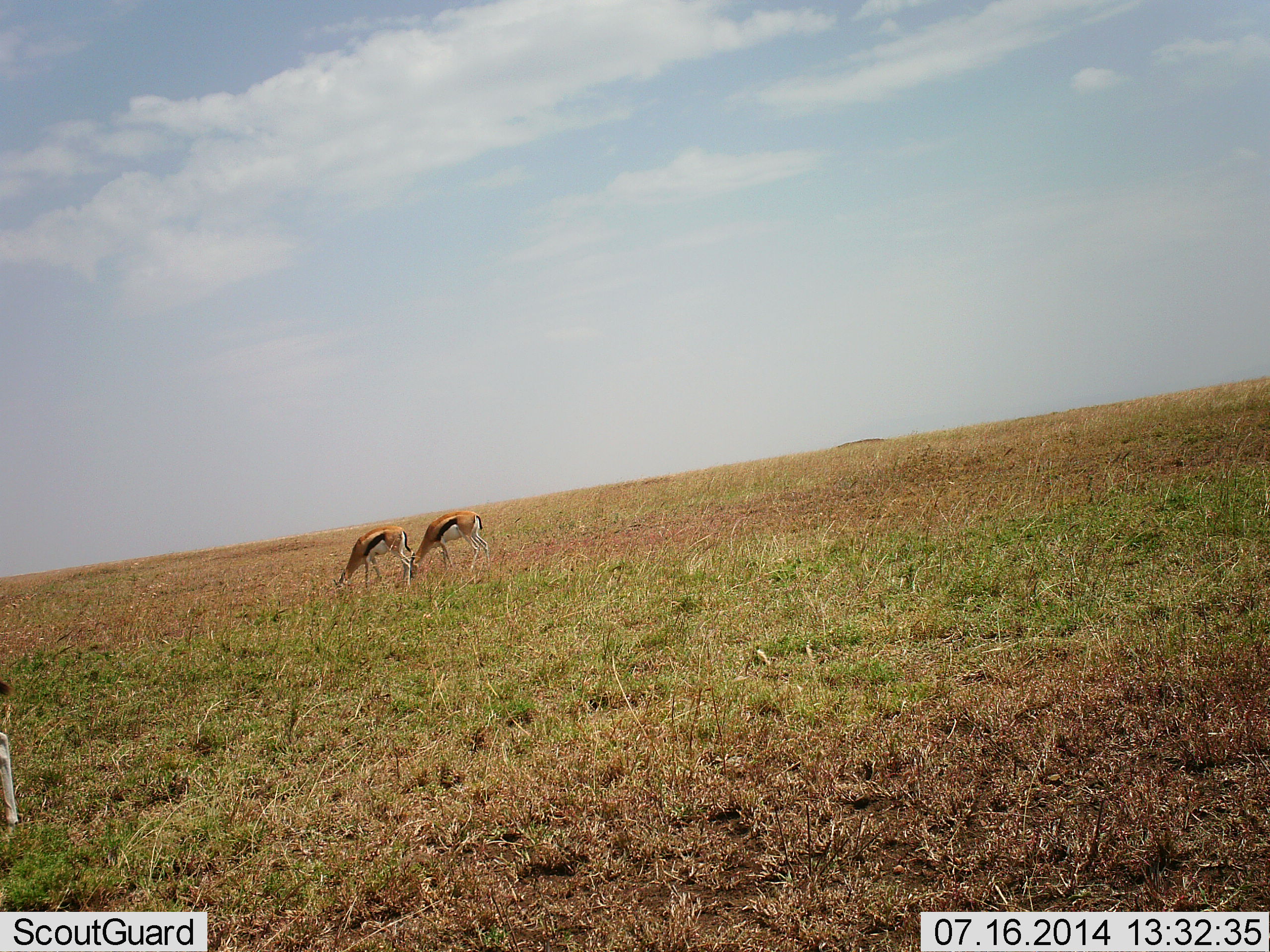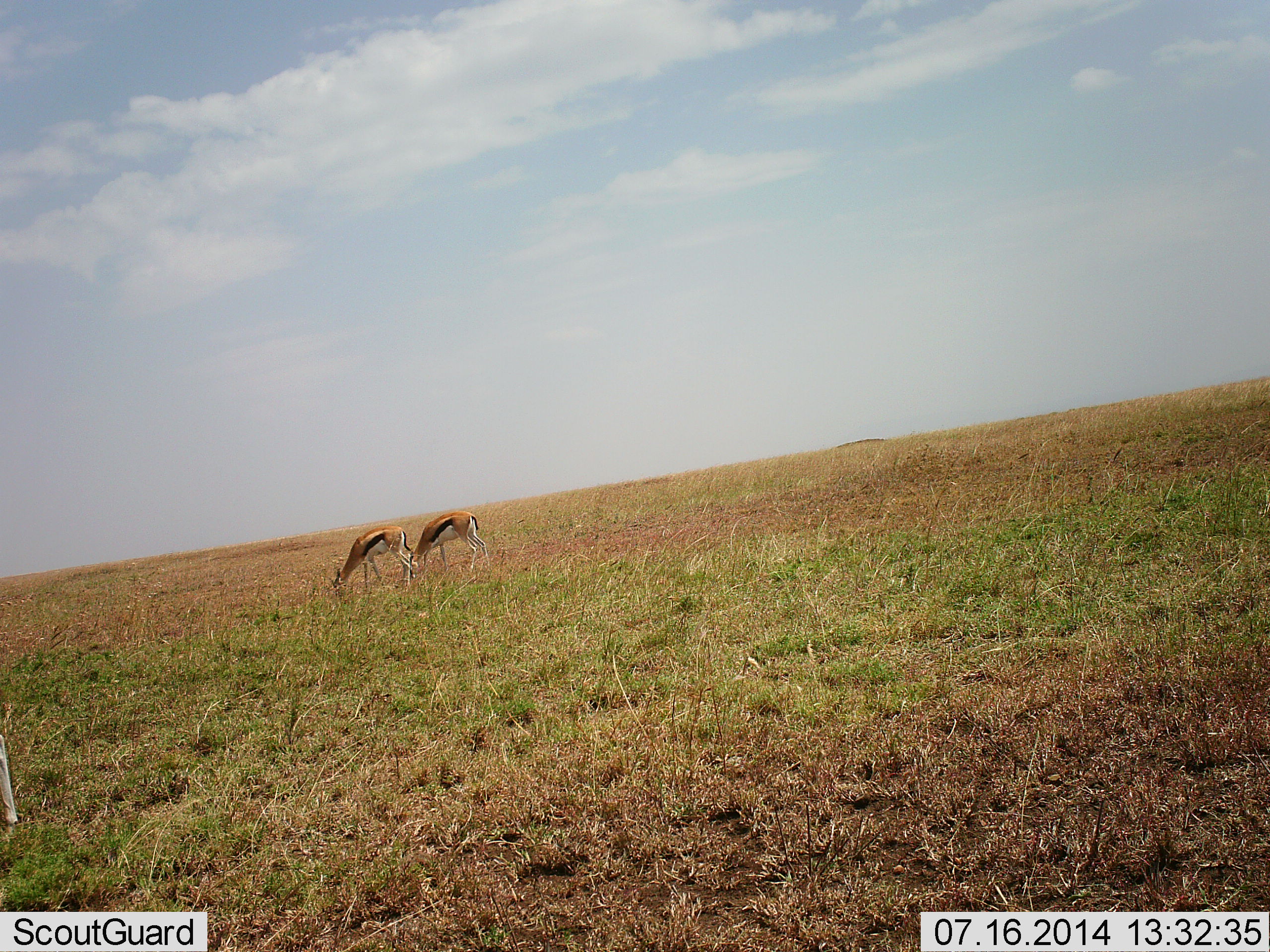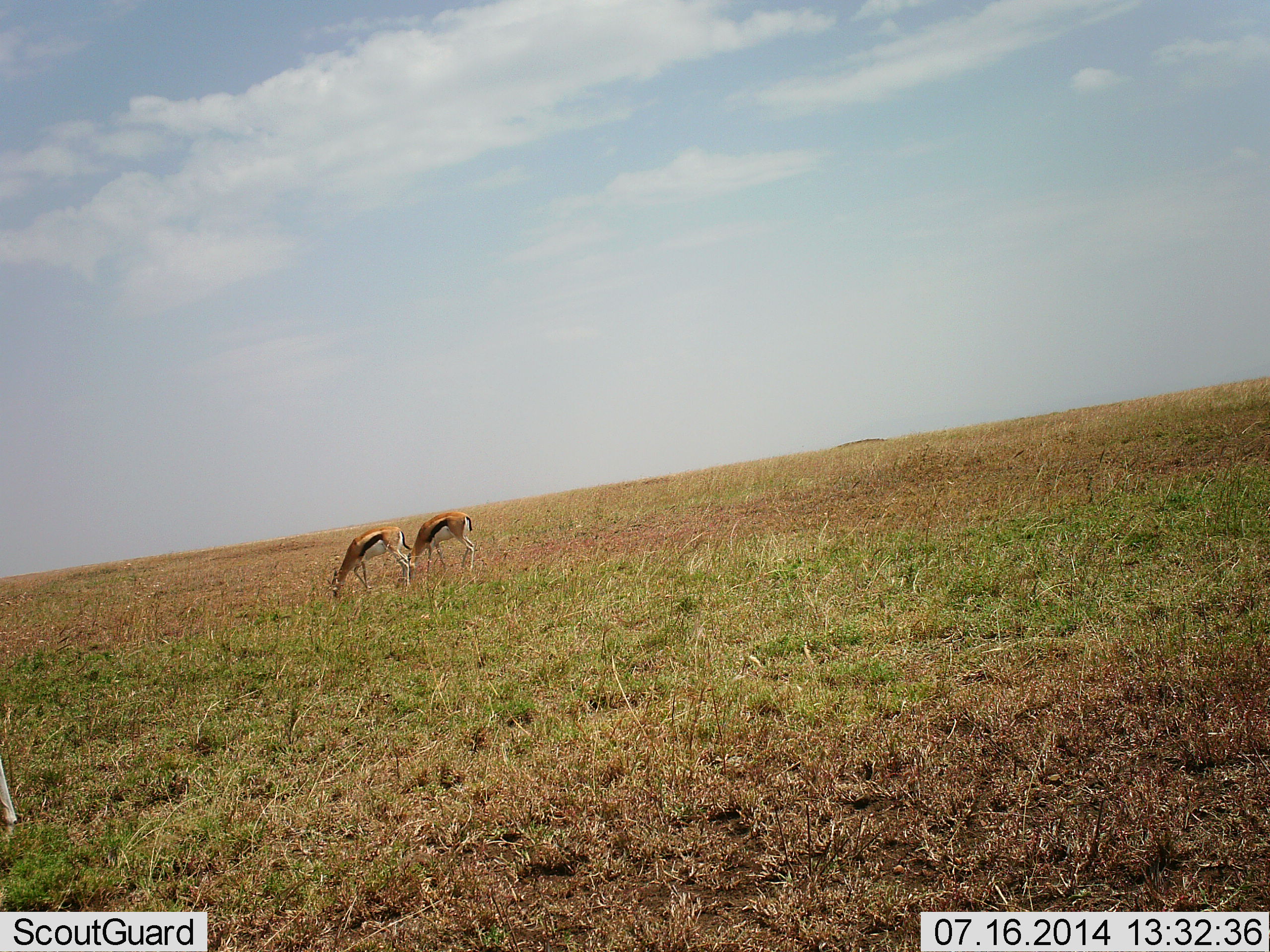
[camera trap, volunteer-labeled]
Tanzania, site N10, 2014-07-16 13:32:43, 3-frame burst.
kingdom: Animalia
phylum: Chordata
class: Mammalia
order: Artiodactyla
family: Bovidae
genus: Eudorcas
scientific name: Eudorcas thomsonii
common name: thomson's gazelle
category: gazellethomsons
Gazellethomsons (thomson's gazelle) (Eudorcas thomsonii), count 2. Behavior (volunteer vote fractions): standing 18%, resting 0%, moving 9%, interacting 0%. Young present (vote fraction): 0%. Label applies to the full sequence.